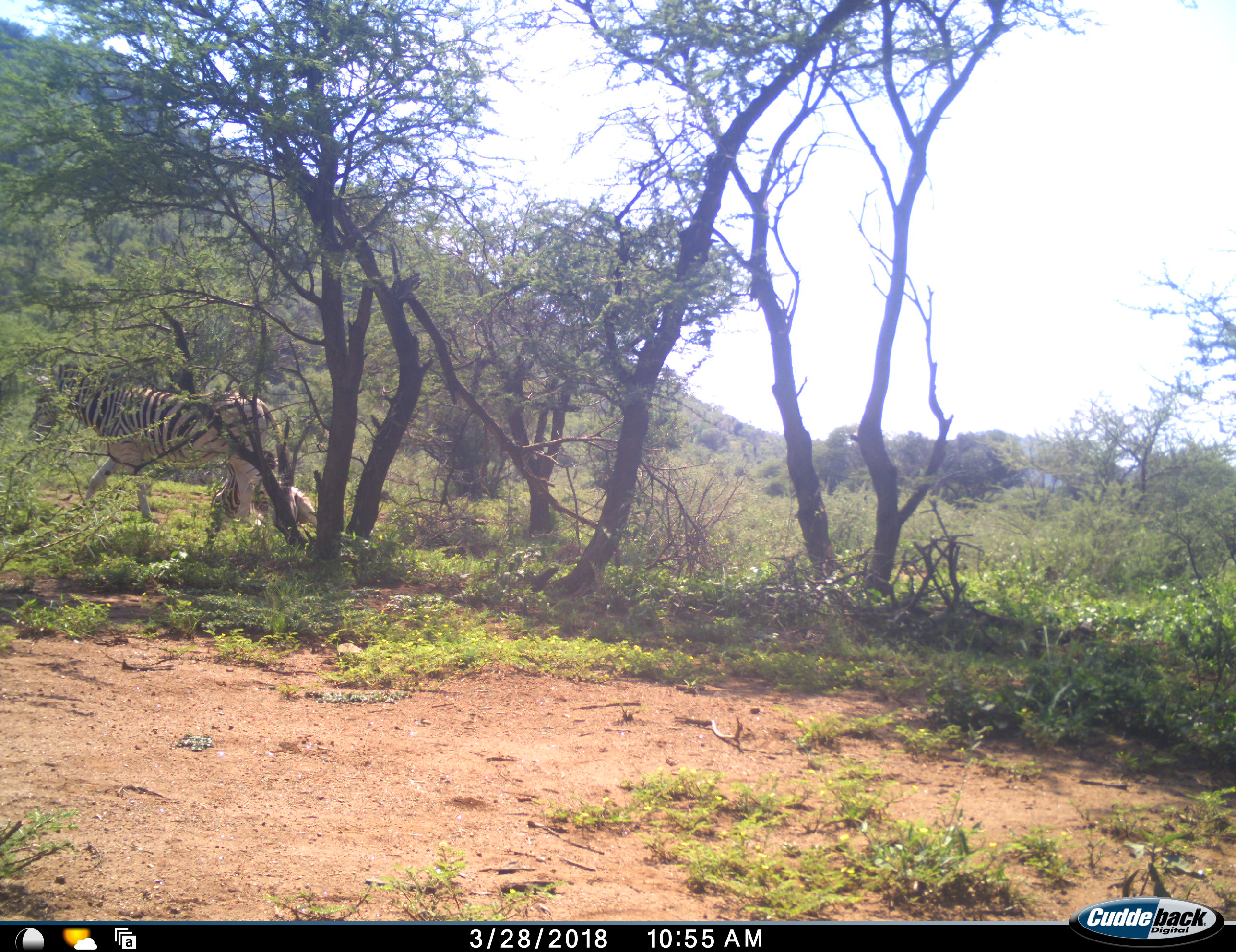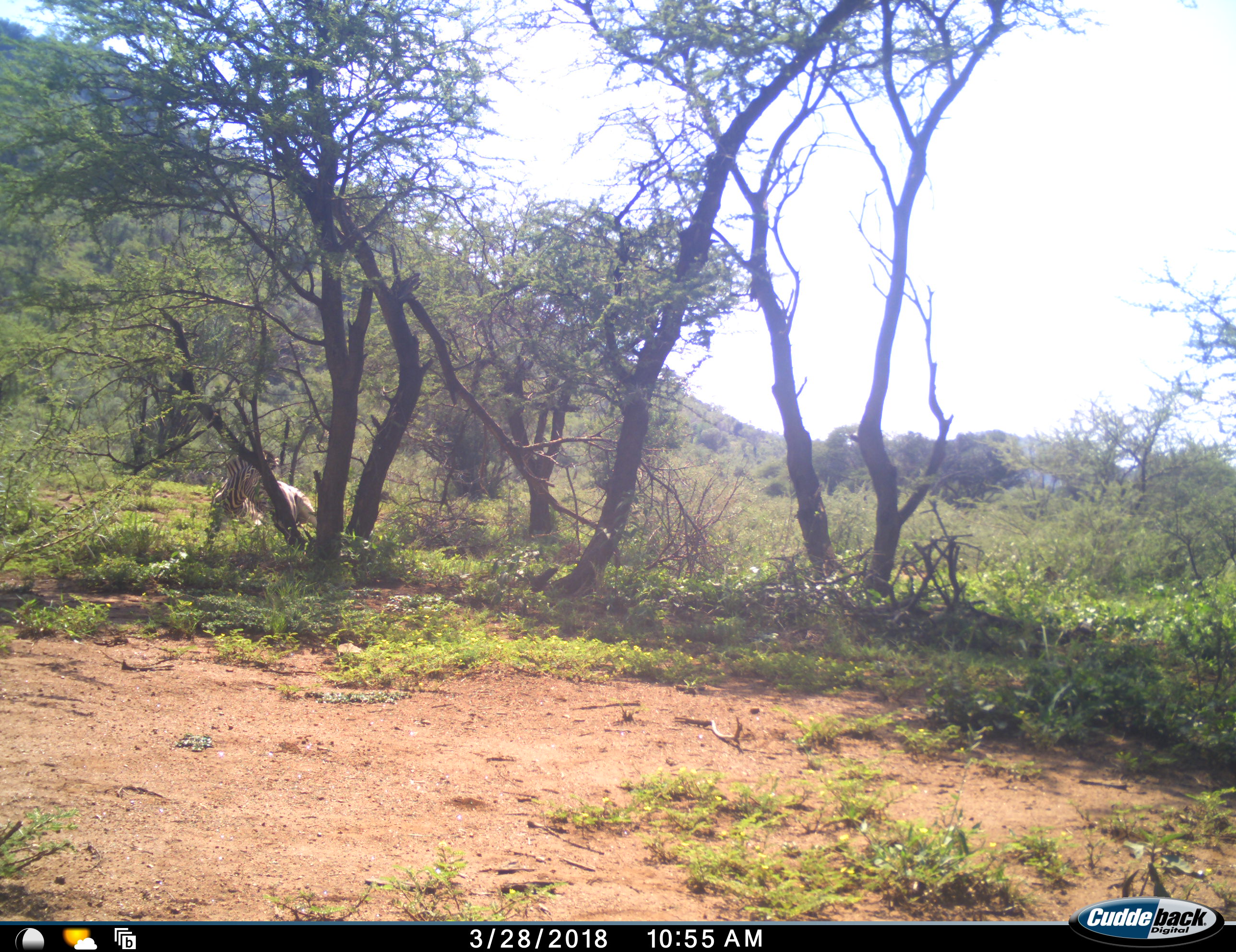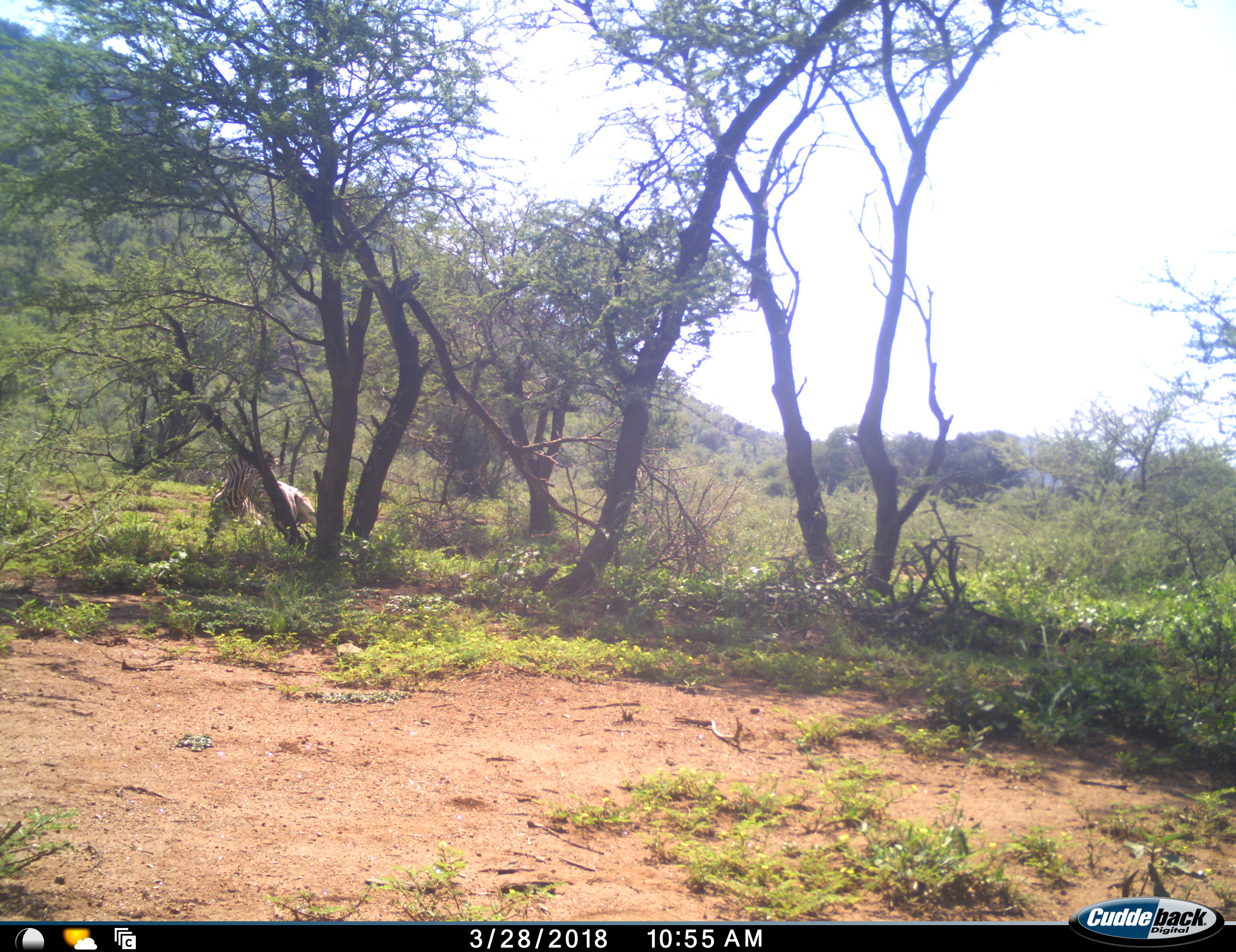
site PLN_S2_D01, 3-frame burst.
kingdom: Animalia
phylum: Chordata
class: Mammalia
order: Perissodactyla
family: Equidae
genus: Equus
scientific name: Equus quagga burchellii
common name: burchell's zebra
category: zebraburchells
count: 2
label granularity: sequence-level